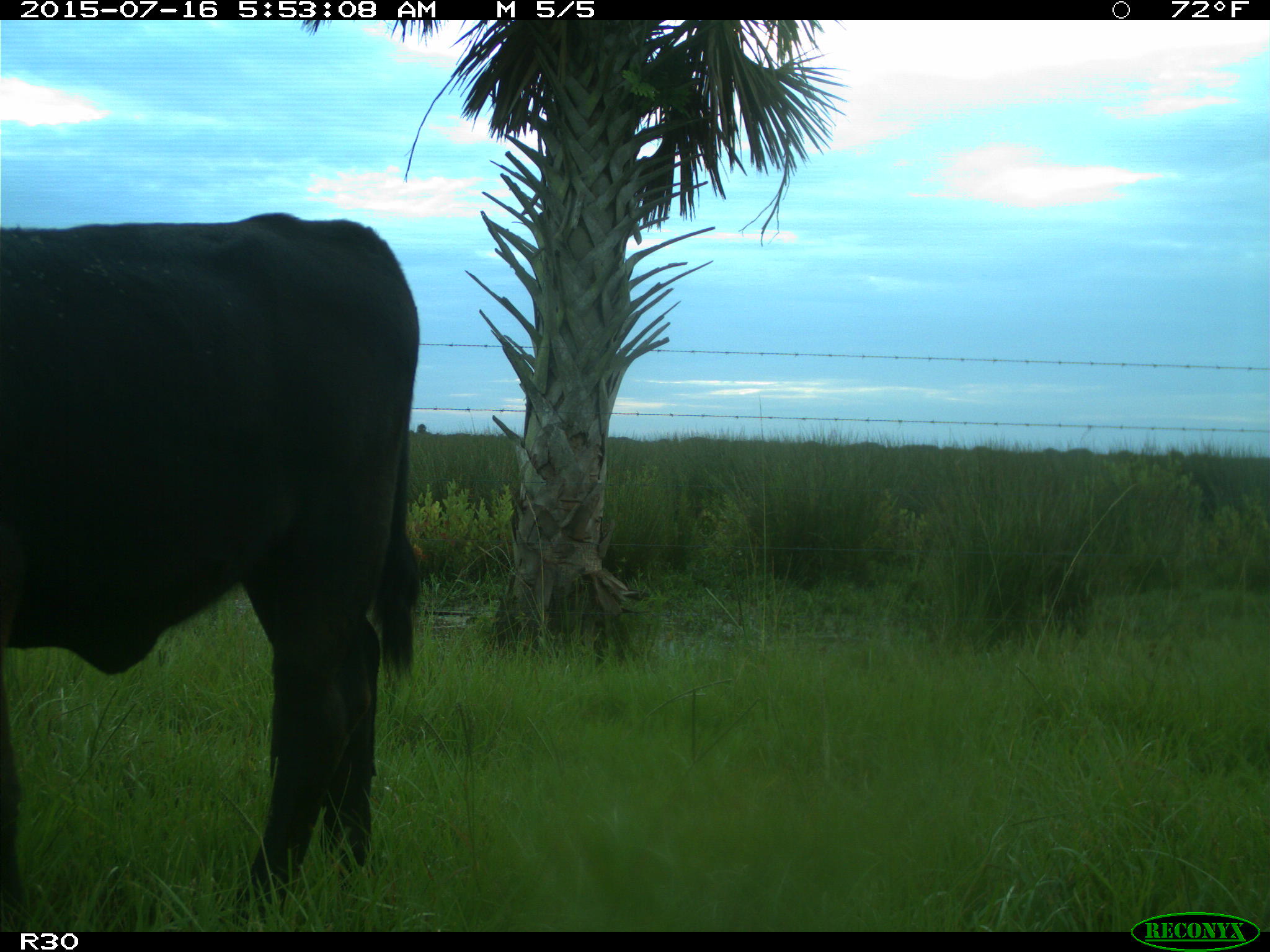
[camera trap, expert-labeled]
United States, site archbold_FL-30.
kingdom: Animalia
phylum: Chordata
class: Mammalia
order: Artiodactyla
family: Bovidae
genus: Bos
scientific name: Bos taurus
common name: domestic cow